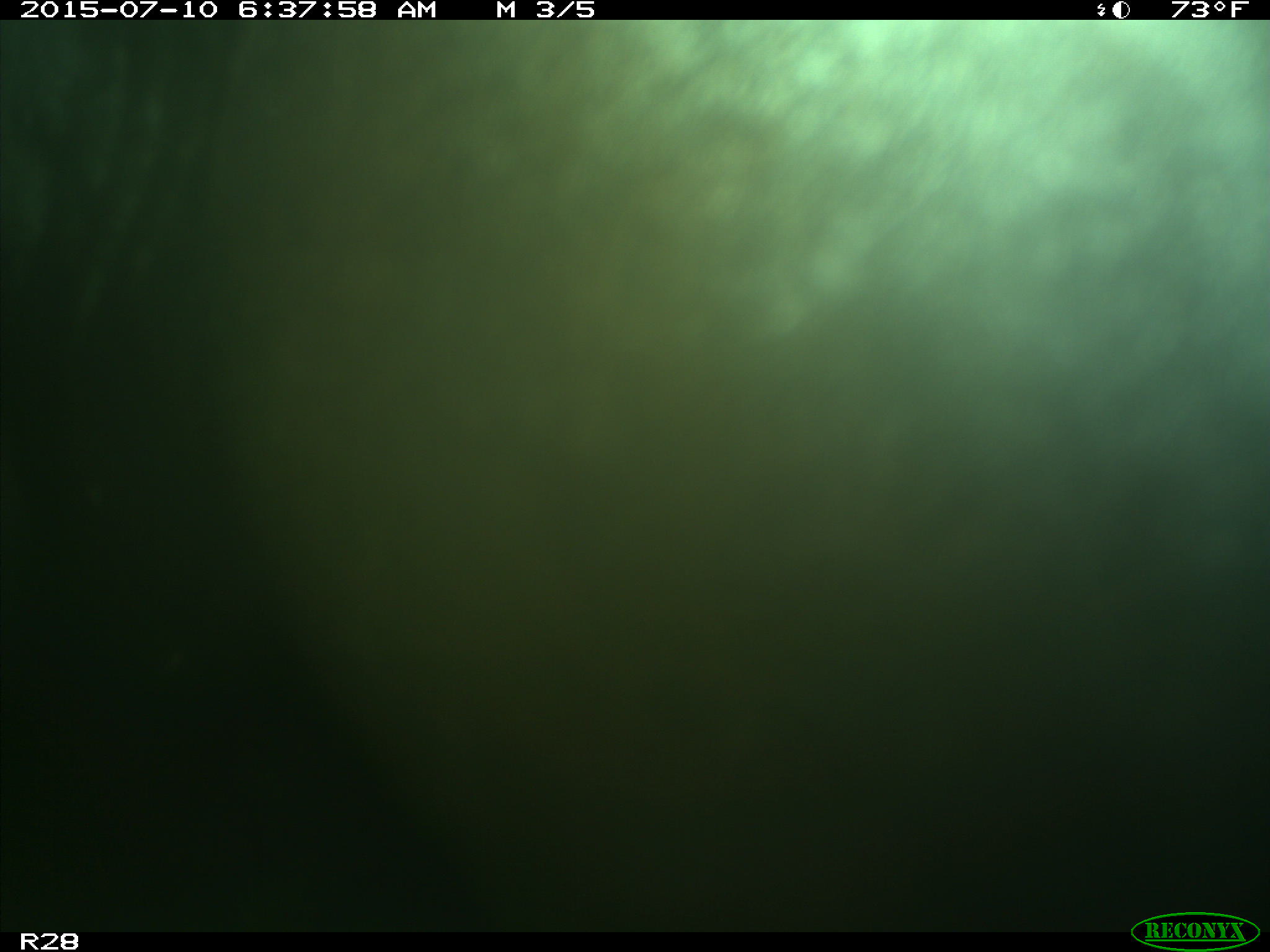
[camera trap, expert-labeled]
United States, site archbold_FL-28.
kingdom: Animalia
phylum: Chordata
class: Mammalia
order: Artiodactyla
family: Bovidae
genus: Bos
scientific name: Bos taurus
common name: domestic cow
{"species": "Bos taurus (domestic cow)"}